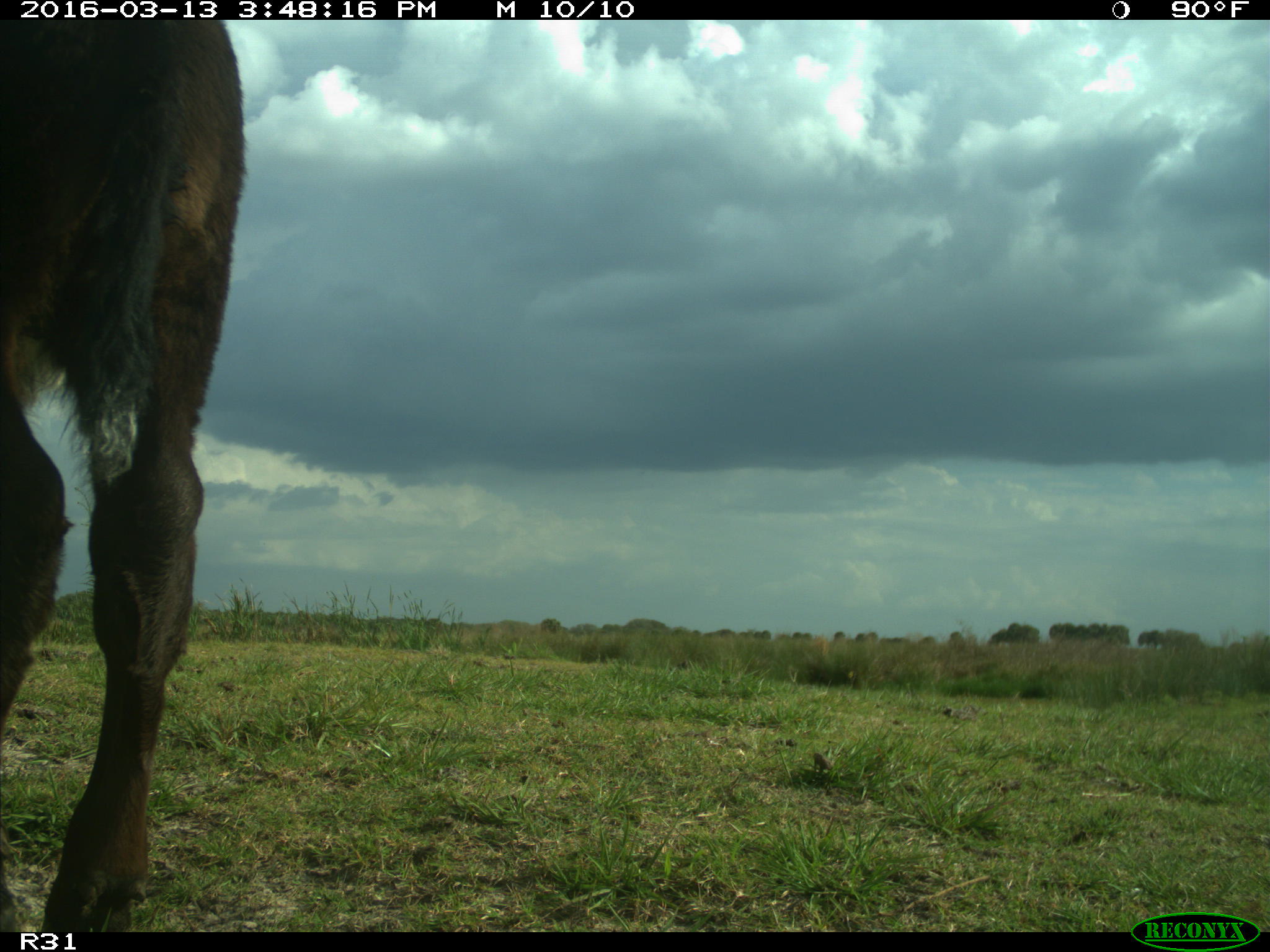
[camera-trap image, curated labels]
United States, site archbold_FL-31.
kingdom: Animalia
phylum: Chordata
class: Mammalia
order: Artiodactyla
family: Bovidae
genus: Bos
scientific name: Bos taurus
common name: domestic cow